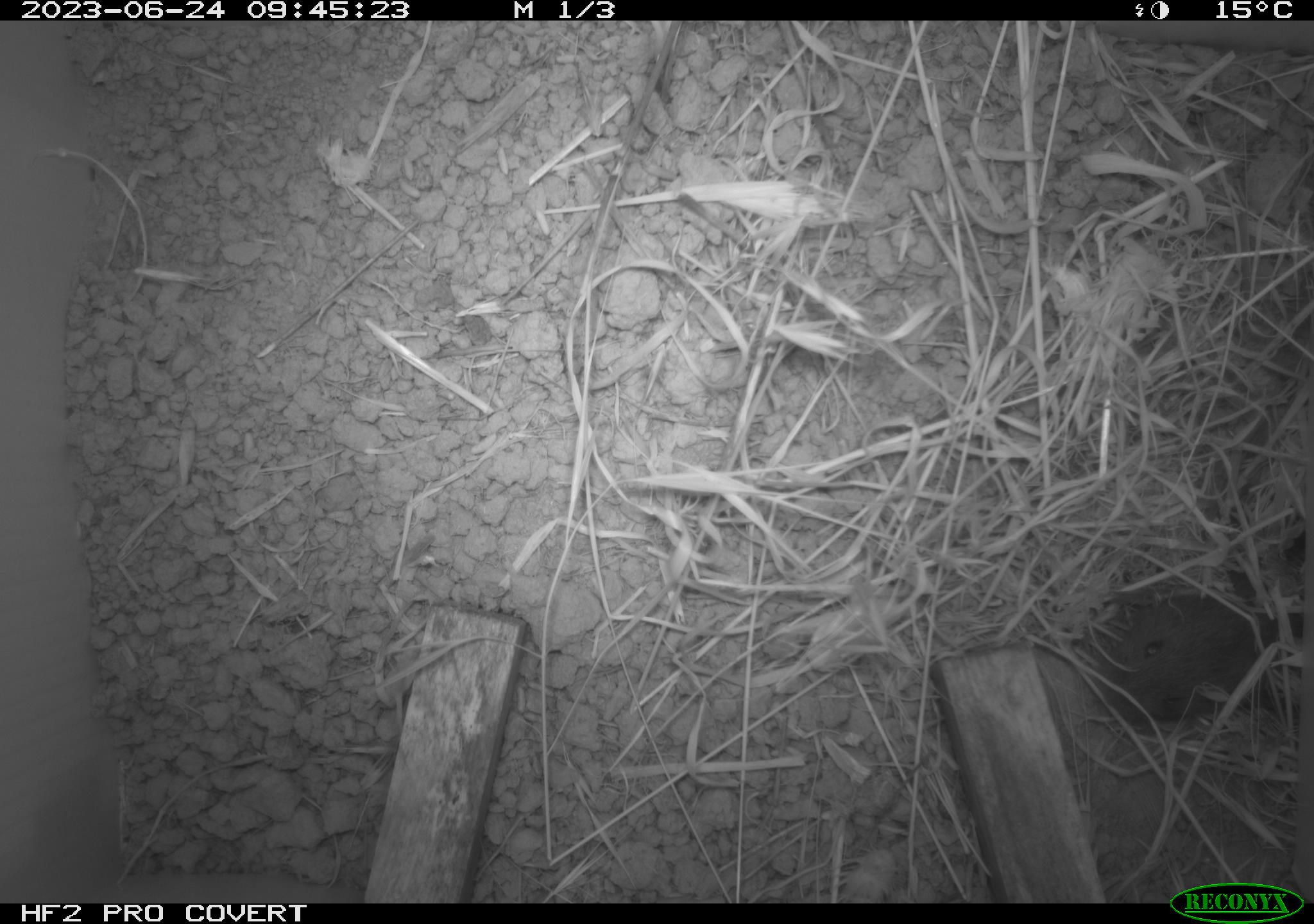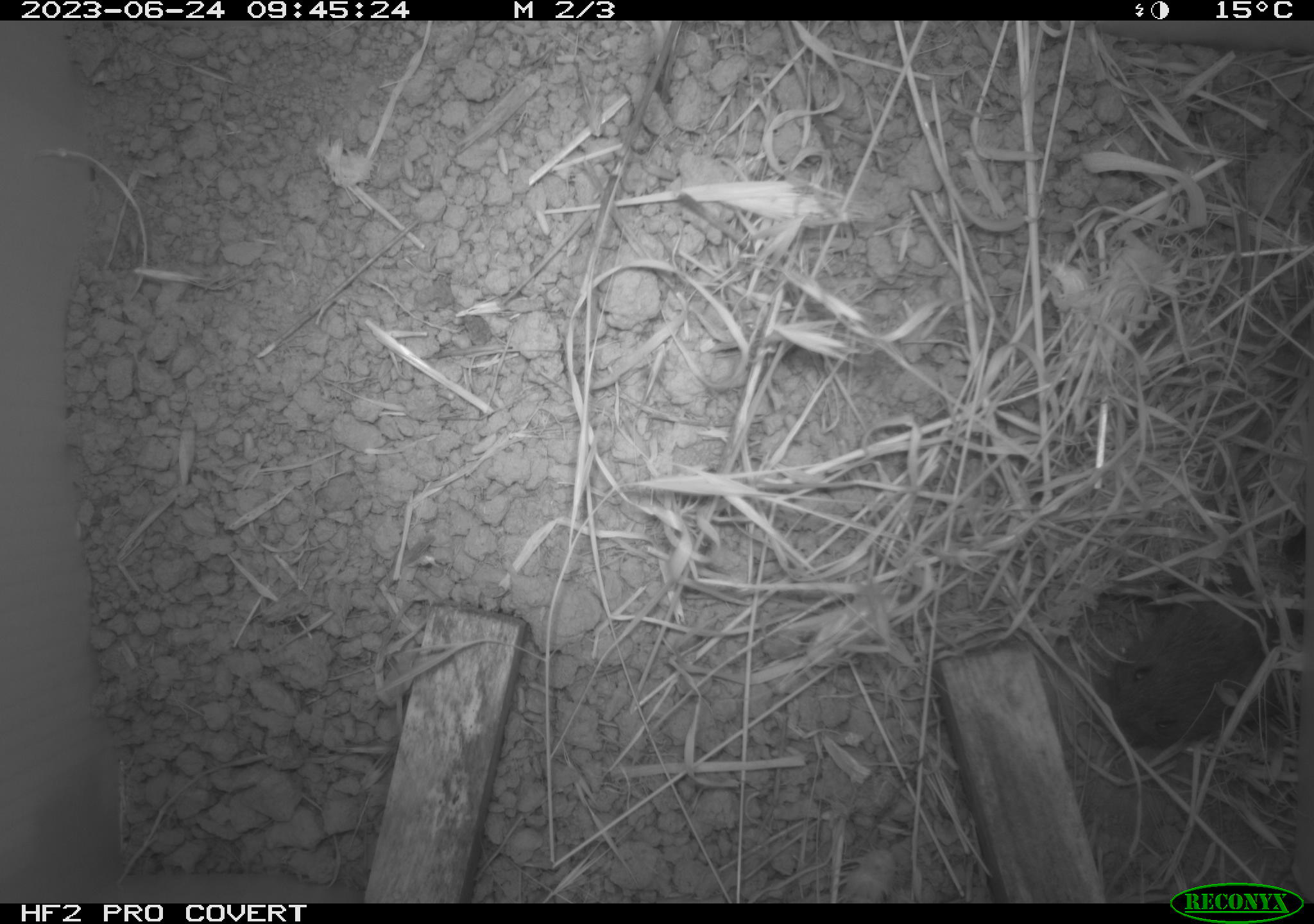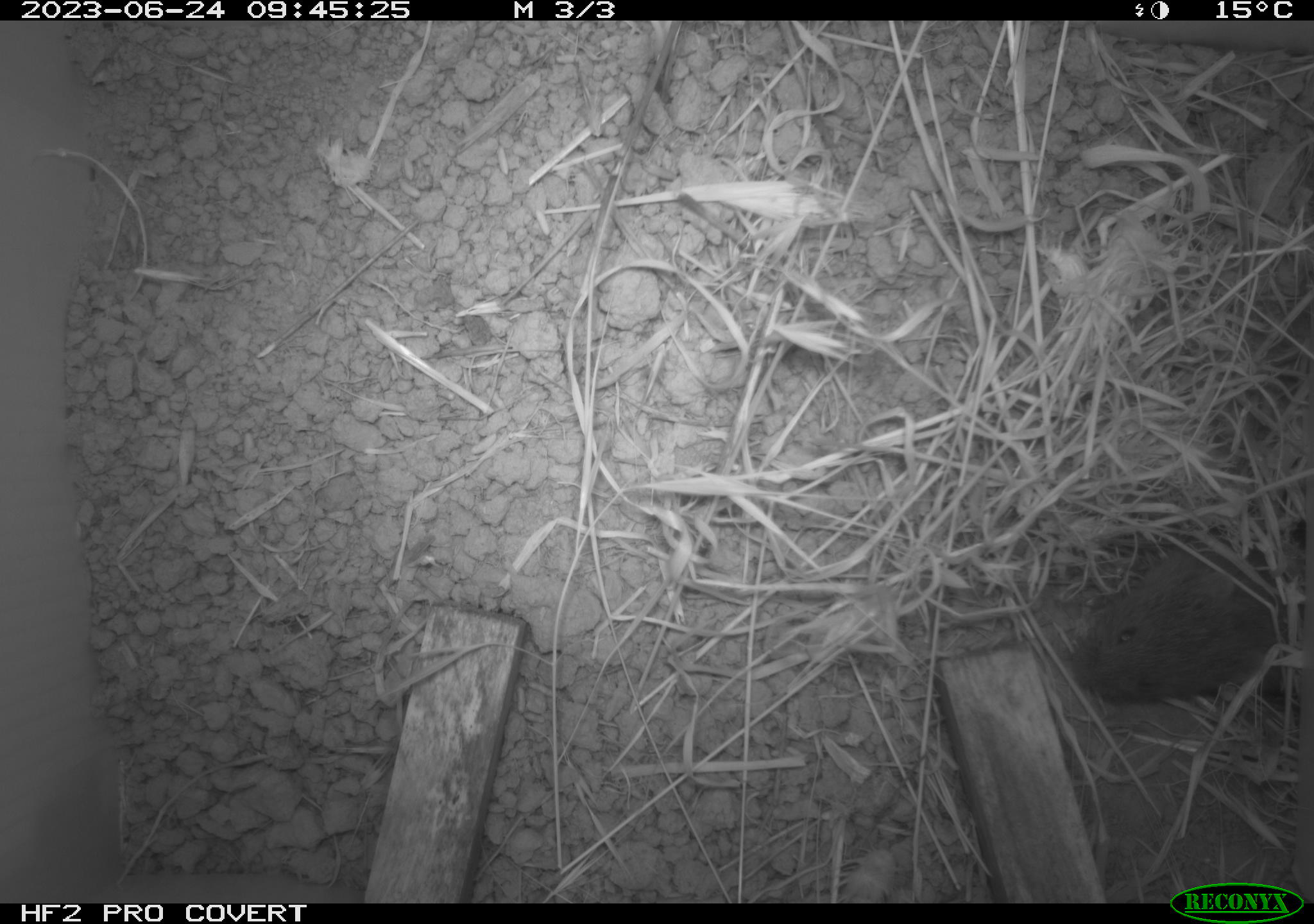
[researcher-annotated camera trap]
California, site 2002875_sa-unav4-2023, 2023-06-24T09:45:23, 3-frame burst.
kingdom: Animalia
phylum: Chordata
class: Mammalia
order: Rodentia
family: Cricetidae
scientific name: Arvicolinae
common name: voles, lemmings, and muskrats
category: arvicolinae subfamily